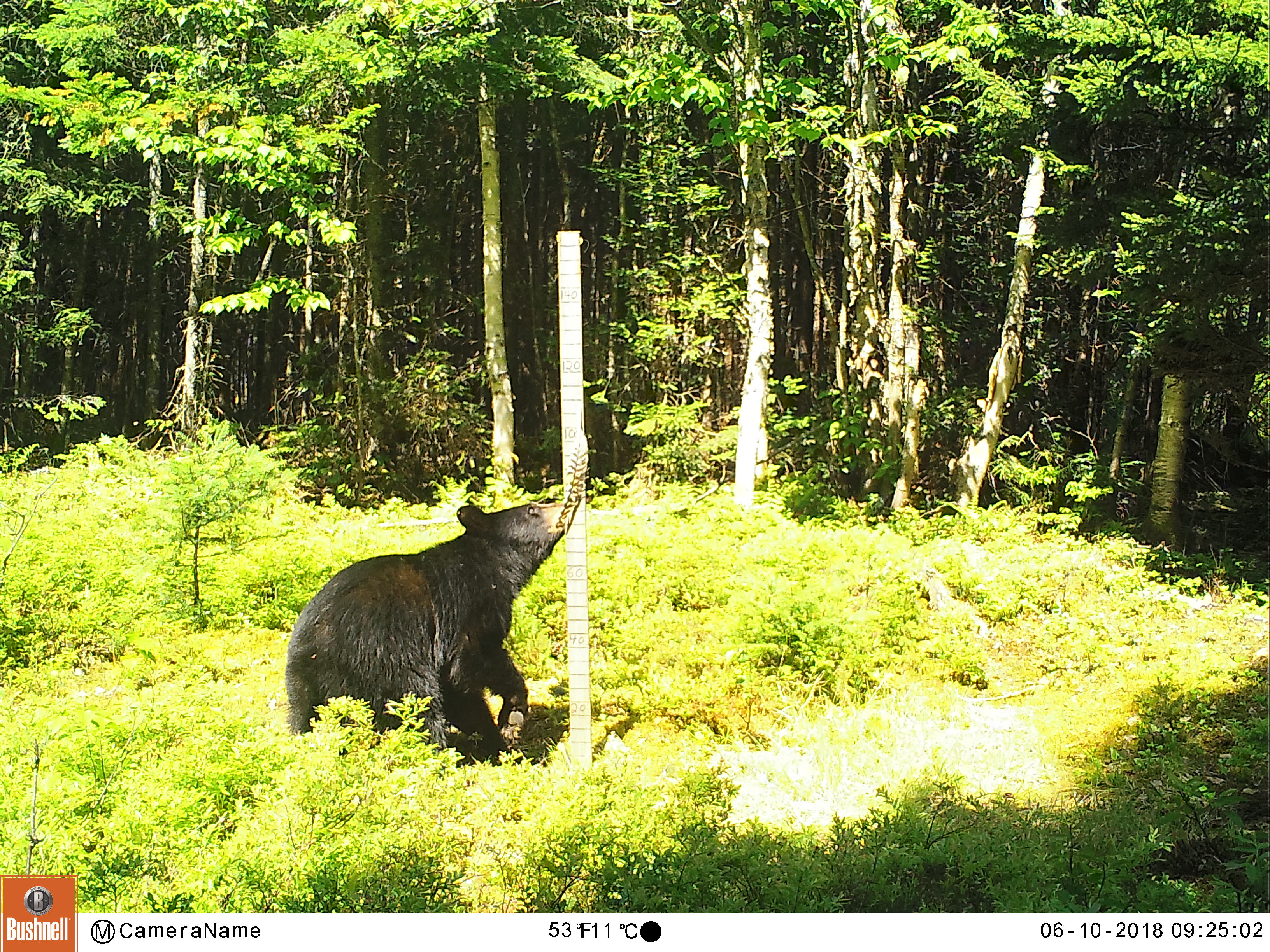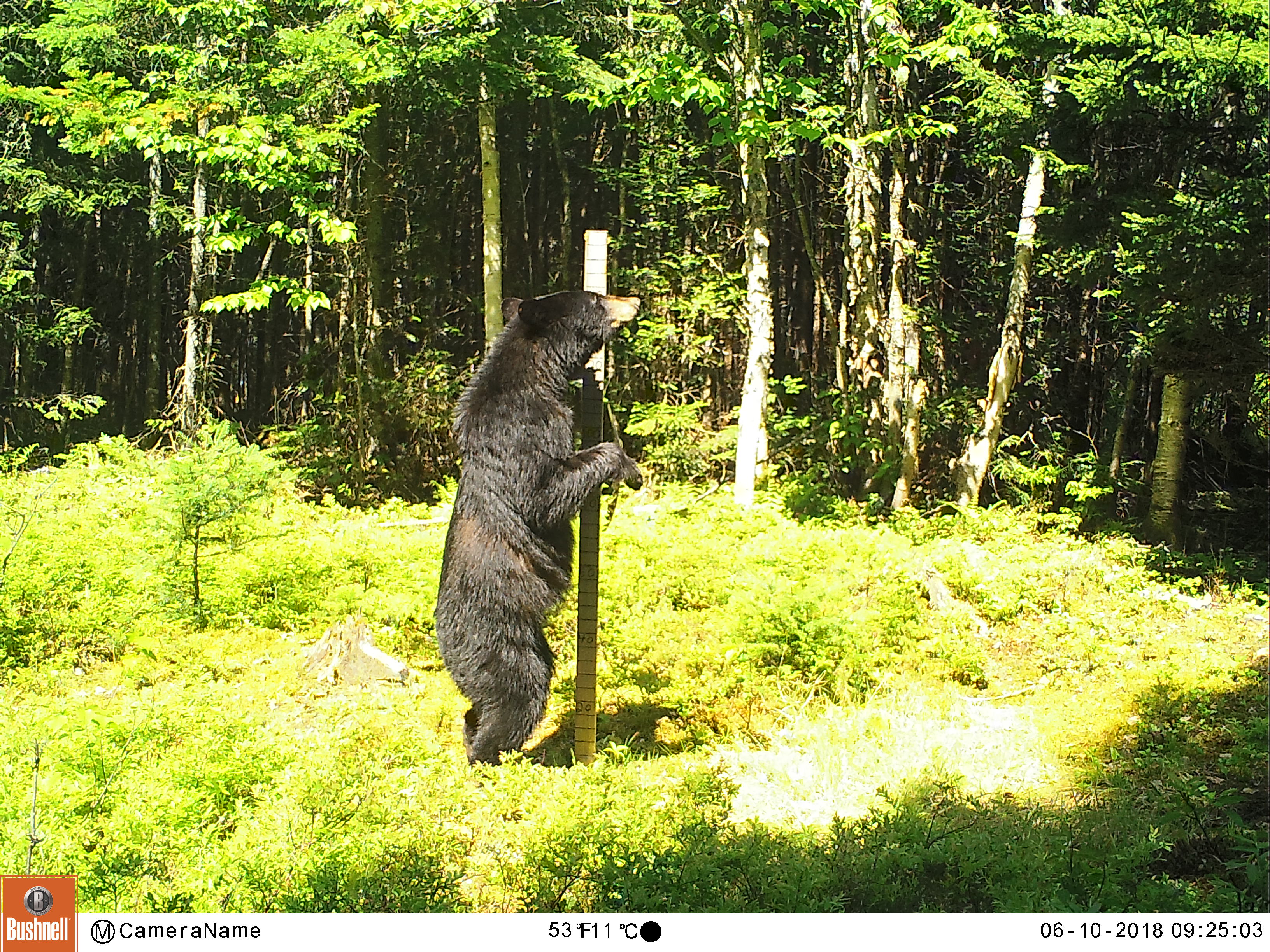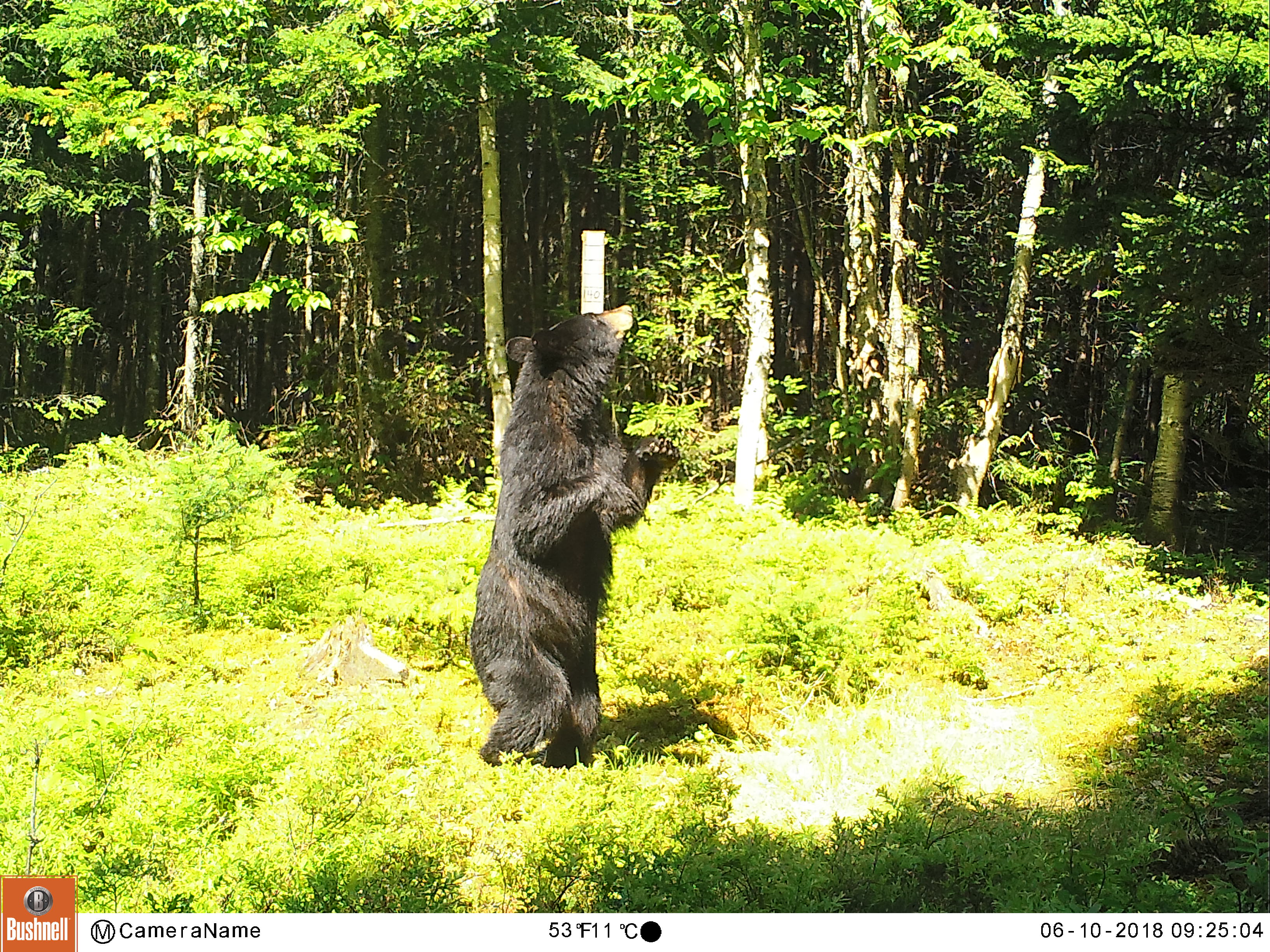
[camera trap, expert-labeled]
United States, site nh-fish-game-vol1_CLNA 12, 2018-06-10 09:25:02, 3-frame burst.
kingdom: Animalia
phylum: Chordata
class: Mammalia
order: Carnivora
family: Ursidae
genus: Ursus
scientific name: Ursus americanus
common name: black bear